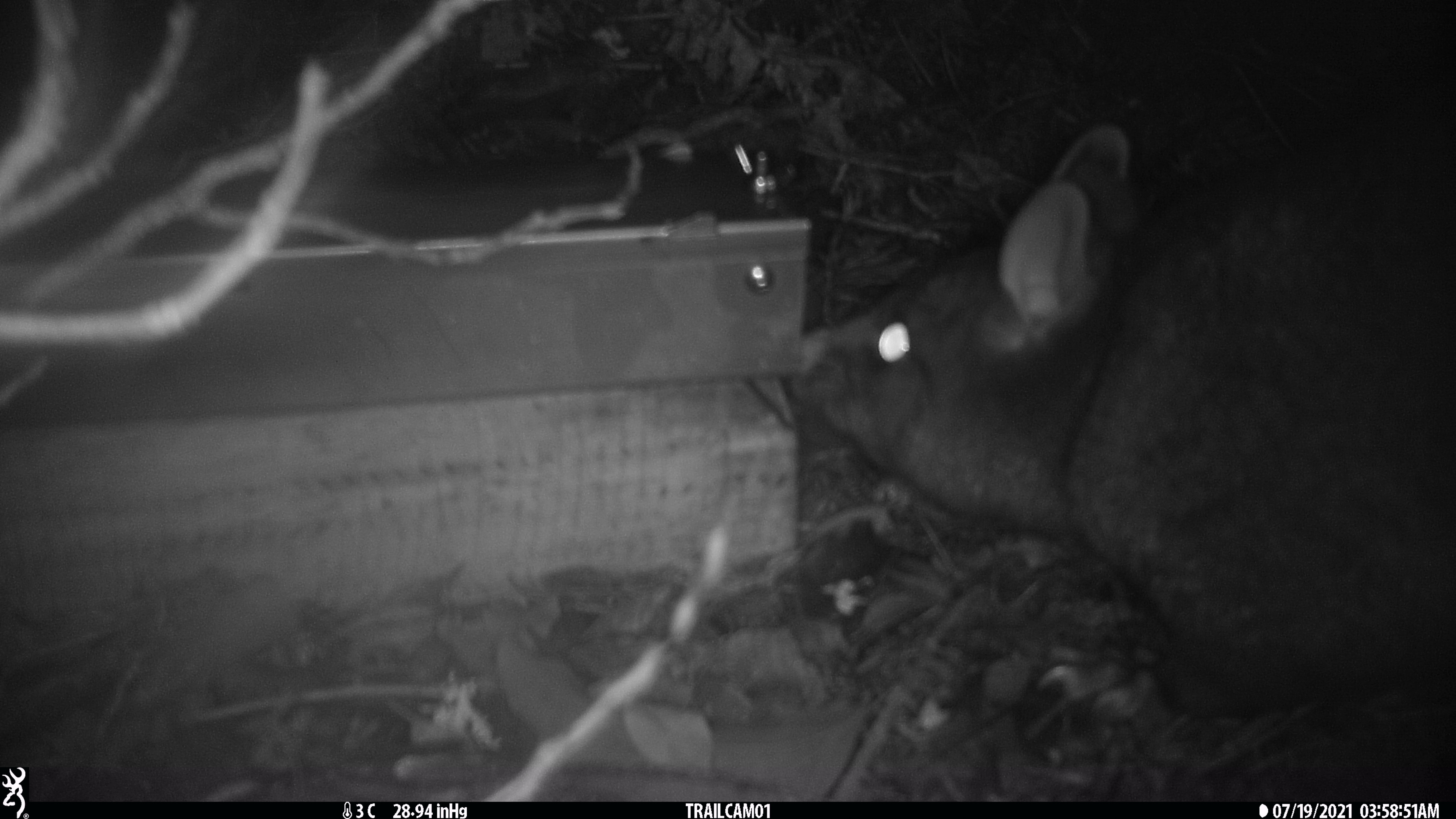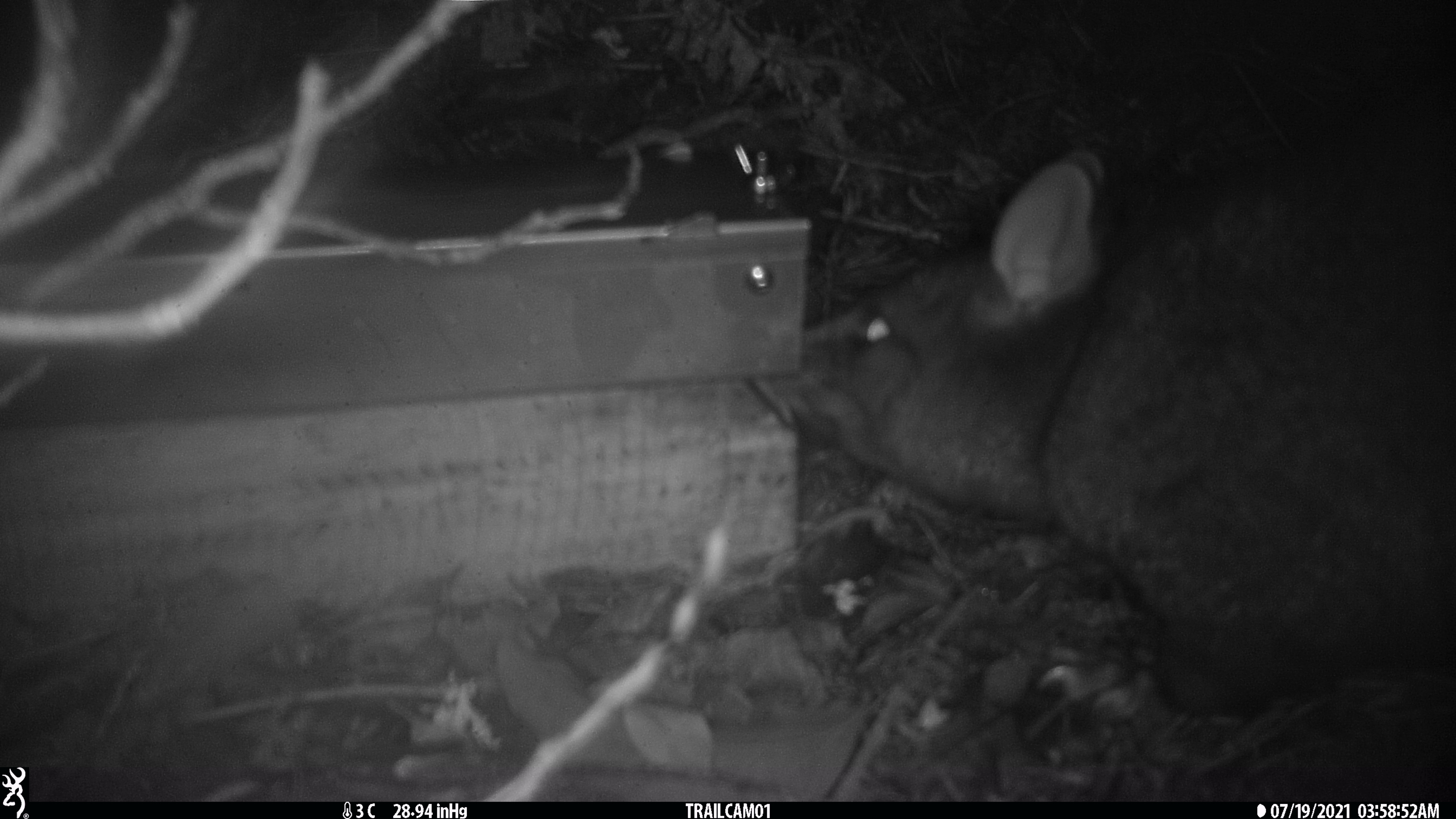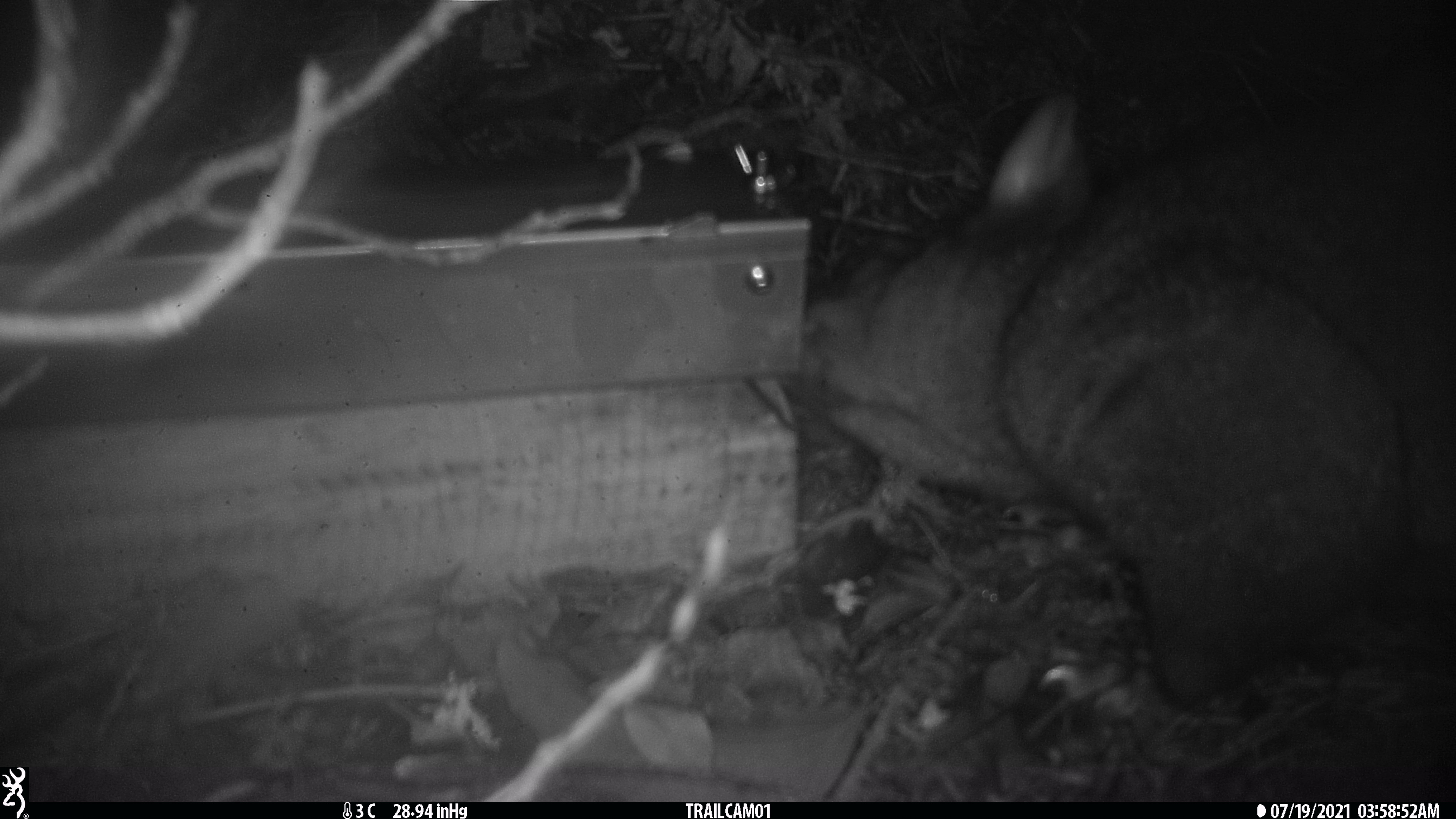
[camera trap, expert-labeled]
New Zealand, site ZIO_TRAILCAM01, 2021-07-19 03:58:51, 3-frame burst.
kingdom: Animalia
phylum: Chordata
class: Mammalia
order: Diprotodontia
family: Phalangeridae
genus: Trichosurus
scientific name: Trichosurus vulpecula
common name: common brushtail possum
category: possum